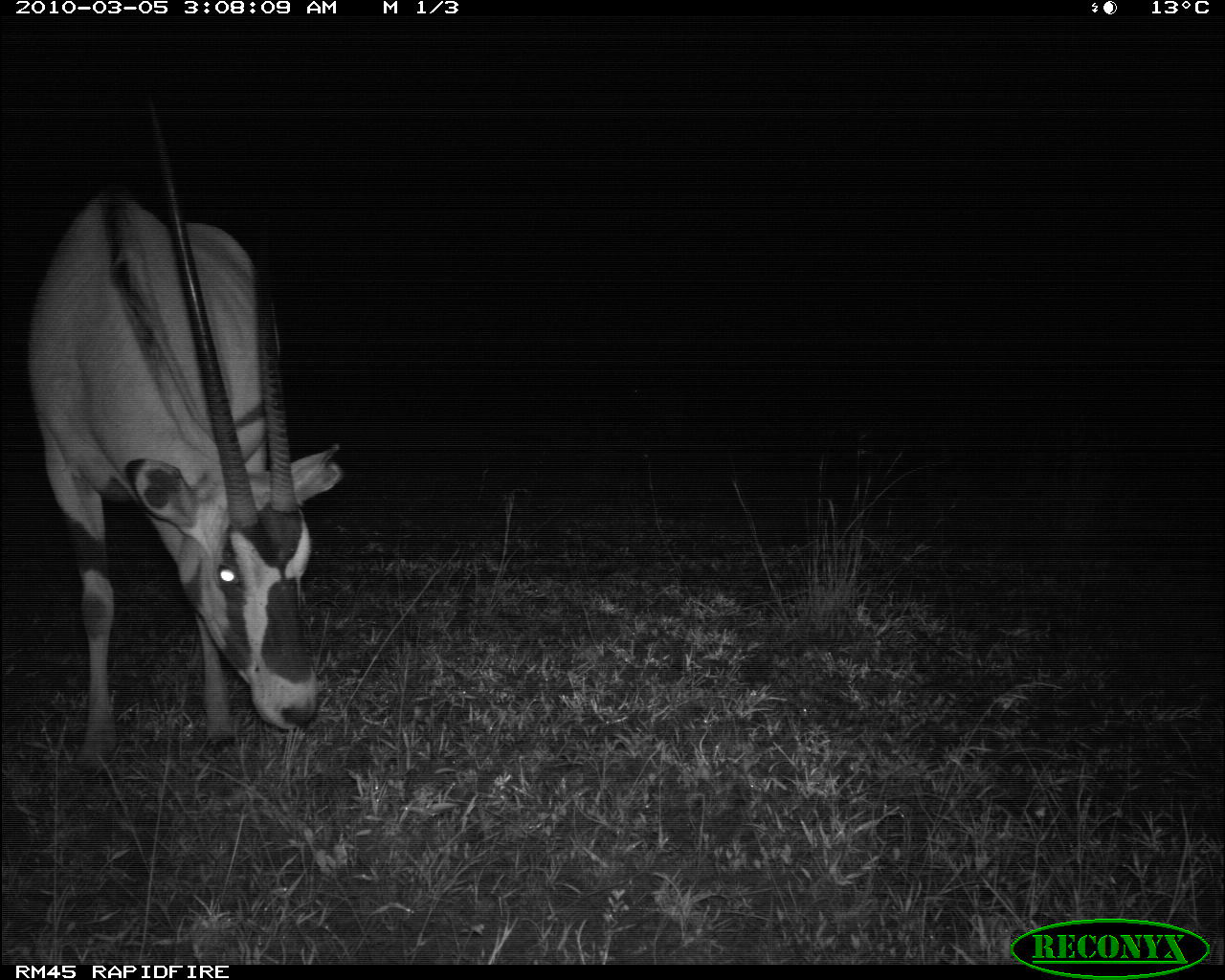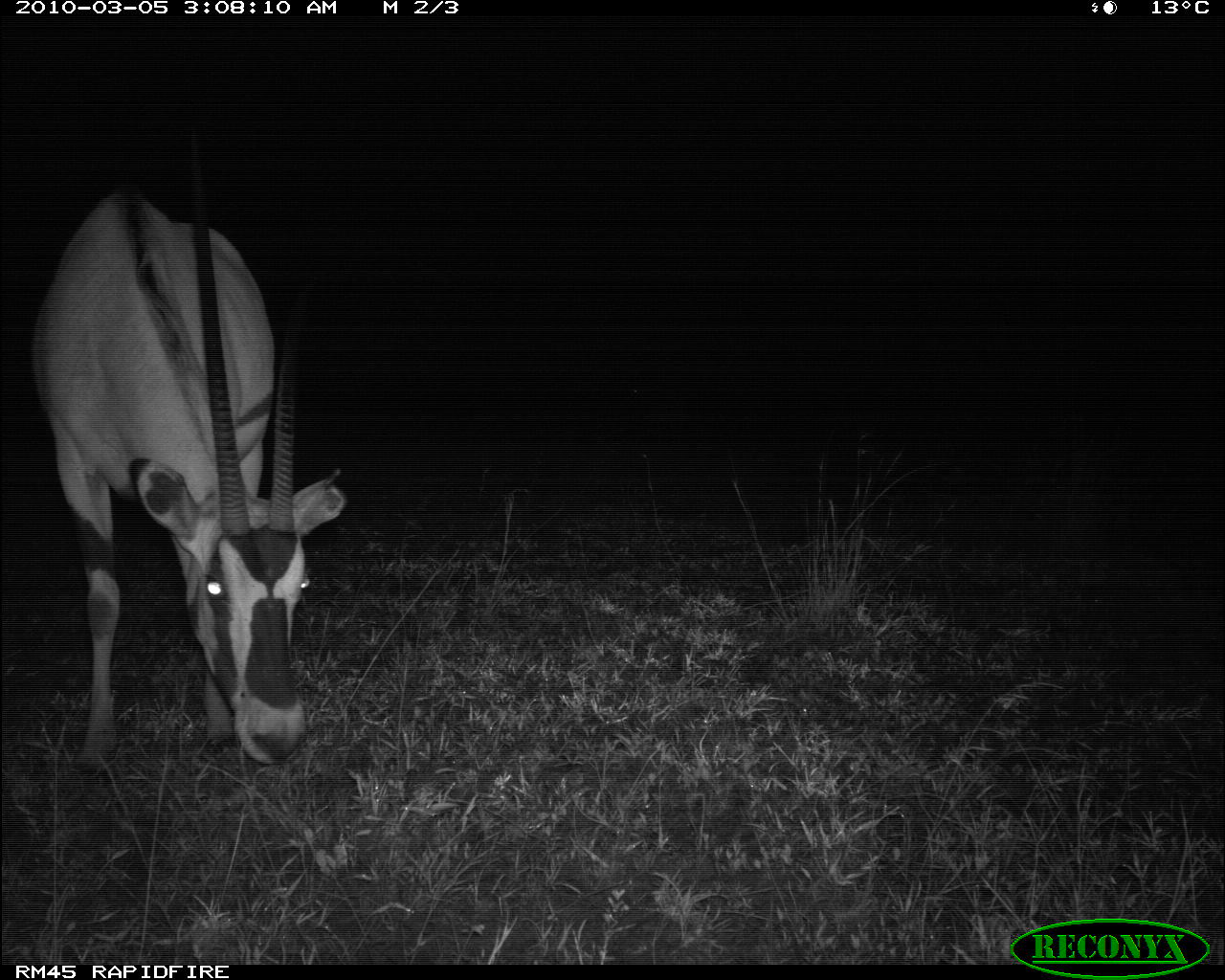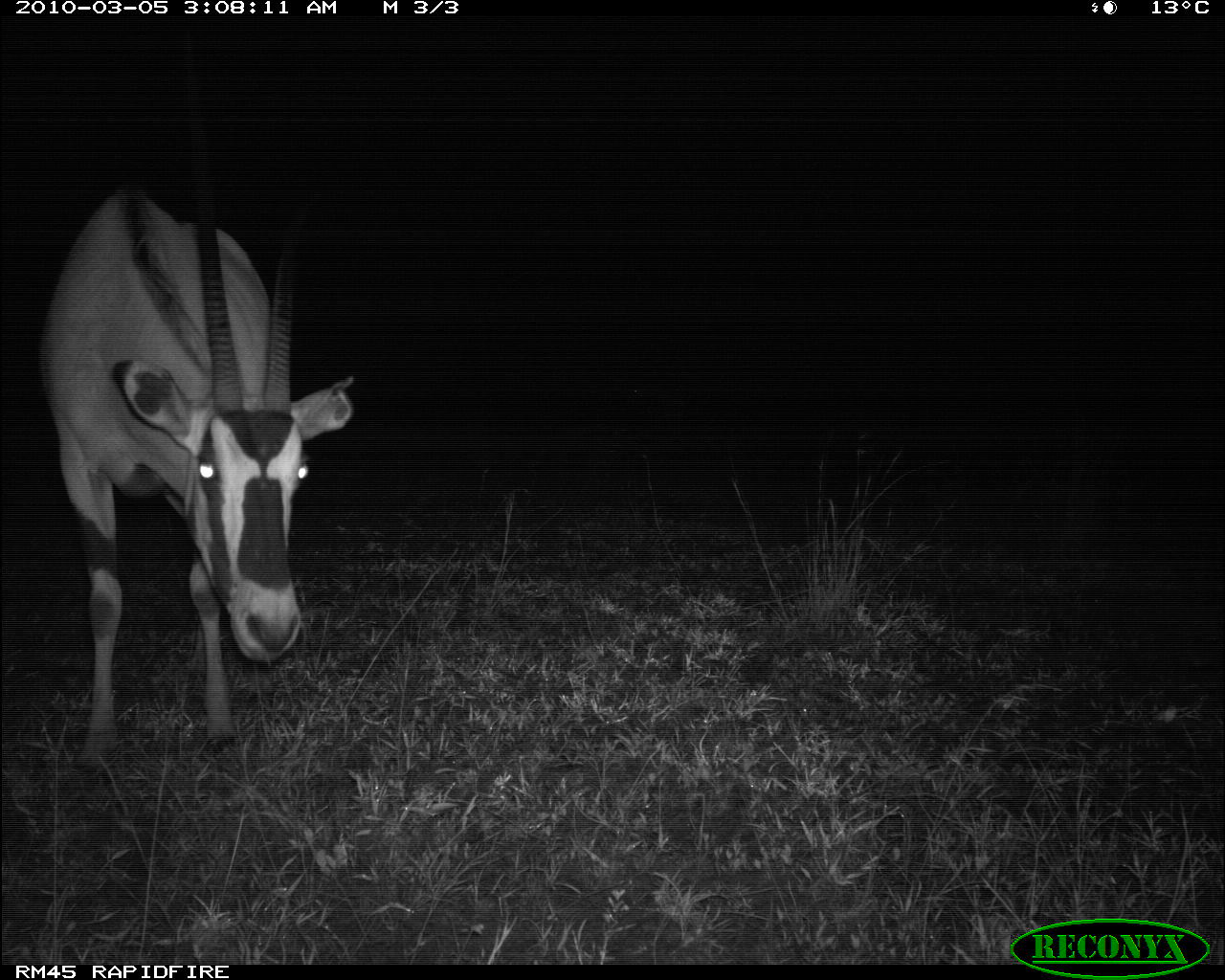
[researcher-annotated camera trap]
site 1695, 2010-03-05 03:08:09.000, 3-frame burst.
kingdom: Animalia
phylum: Chordata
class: Mammalia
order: Artiodactyla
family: Bovidae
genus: Oryx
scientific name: Oryx beisa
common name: east african oryx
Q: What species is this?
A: Oryx beisa (east african oryx).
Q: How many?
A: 1.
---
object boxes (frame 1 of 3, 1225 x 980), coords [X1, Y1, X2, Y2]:
oryx beisa: [23, 89, 346, 777]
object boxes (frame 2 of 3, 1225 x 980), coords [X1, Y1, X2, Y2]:
oryx beisa: [31, 190, 348, 770]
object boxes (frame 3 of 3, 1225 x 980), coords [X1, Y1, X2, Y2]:
oryx beisa: [38, 169, 357, 774]